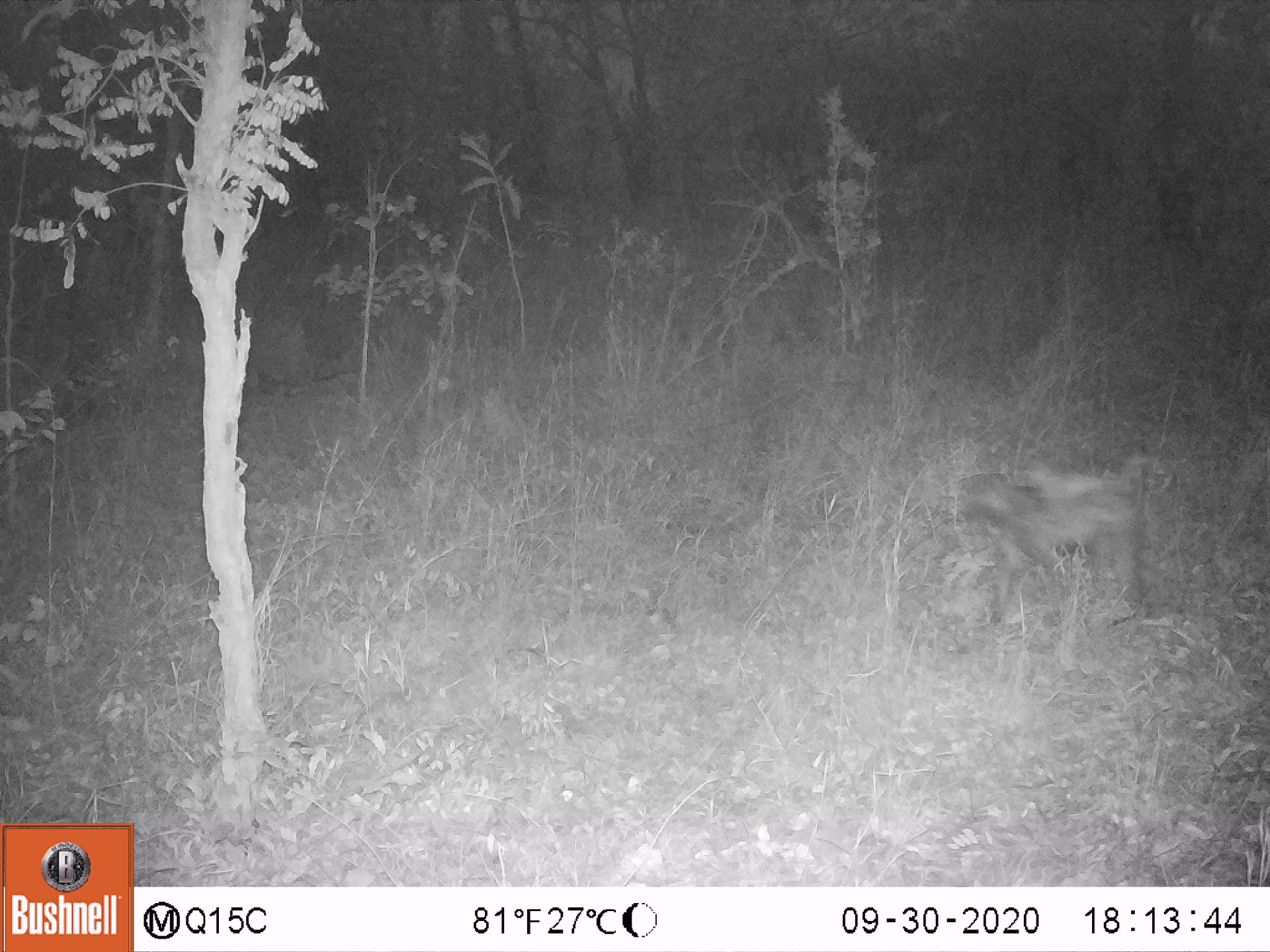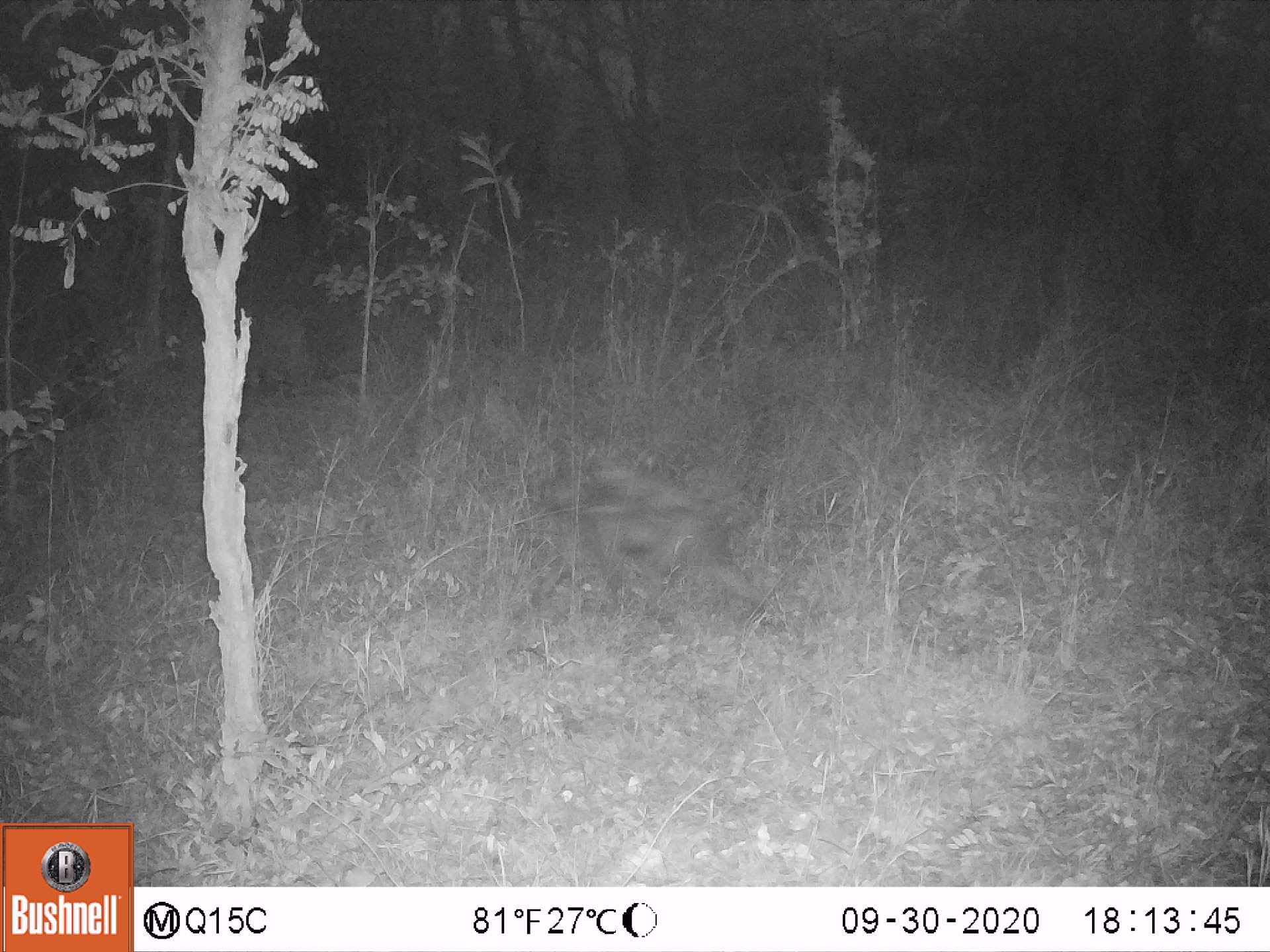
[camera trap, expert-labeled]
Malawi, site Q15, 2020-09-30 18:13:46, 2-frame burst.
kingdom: Animalia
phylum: Chordata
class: Mammalia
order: Primates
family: Cercopithecidae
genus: Papio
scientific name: Papio cynocephalus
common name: yellow baboon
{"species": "yellow baboon (Papio cynocephalus)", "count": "3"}